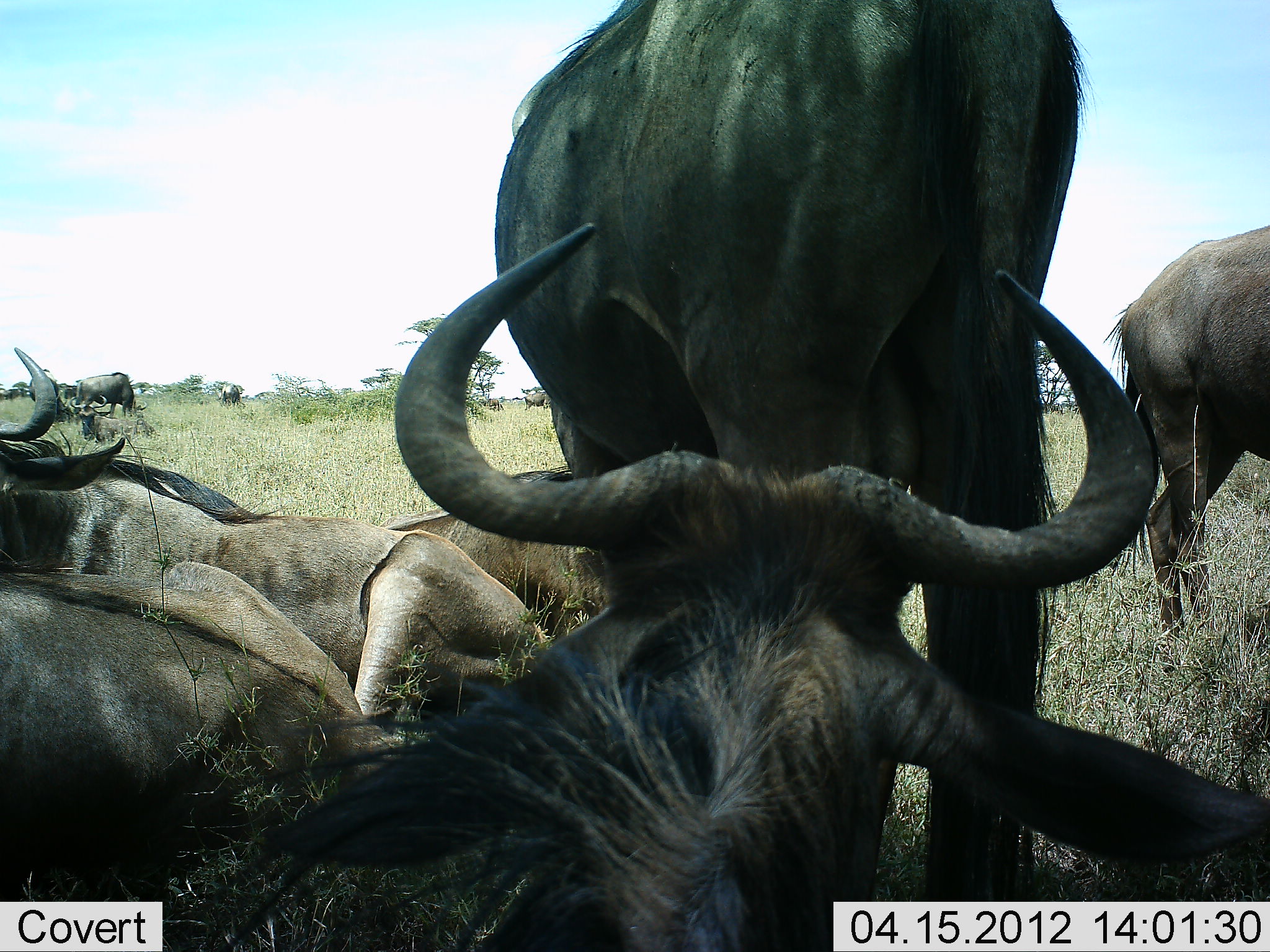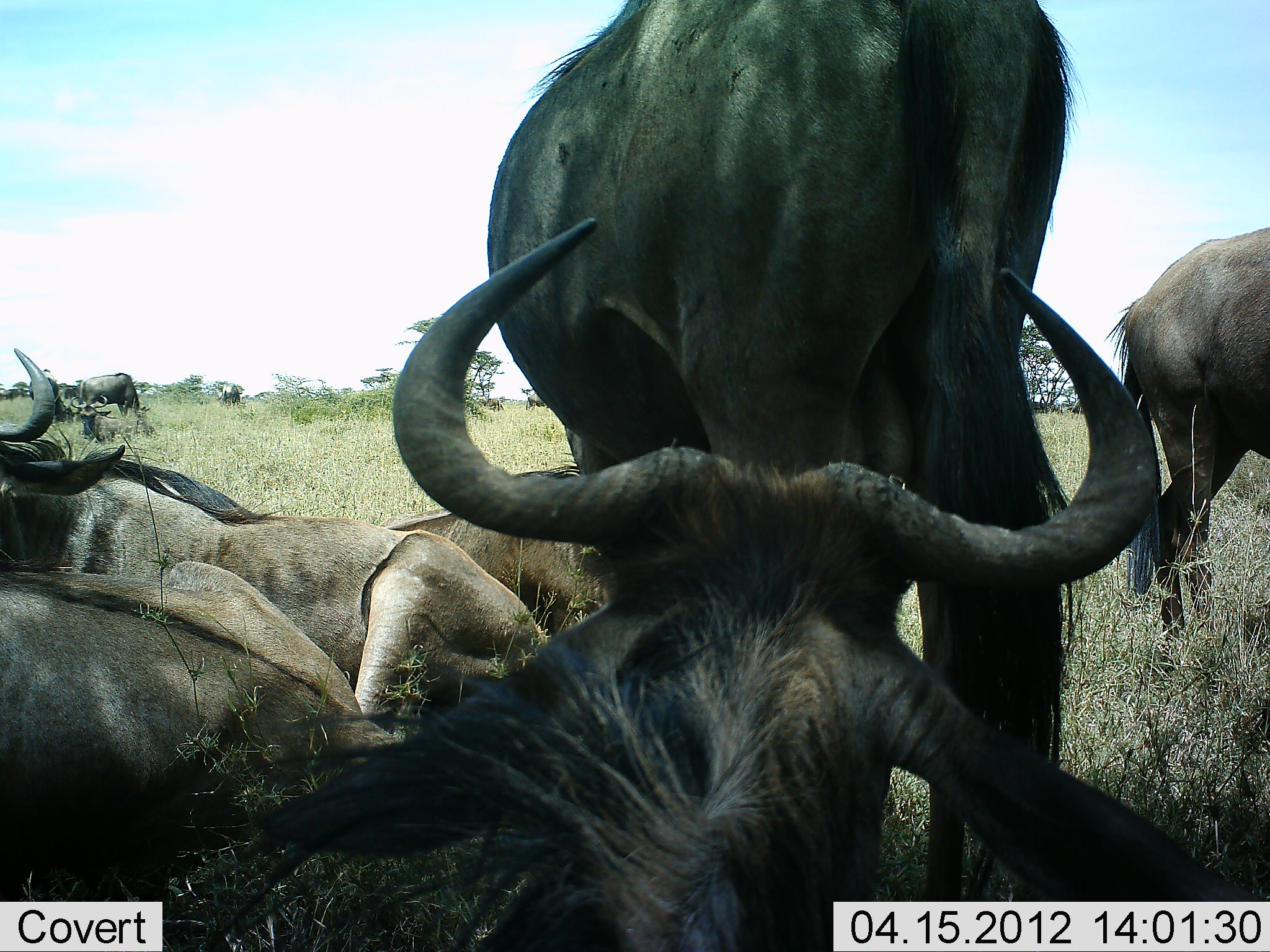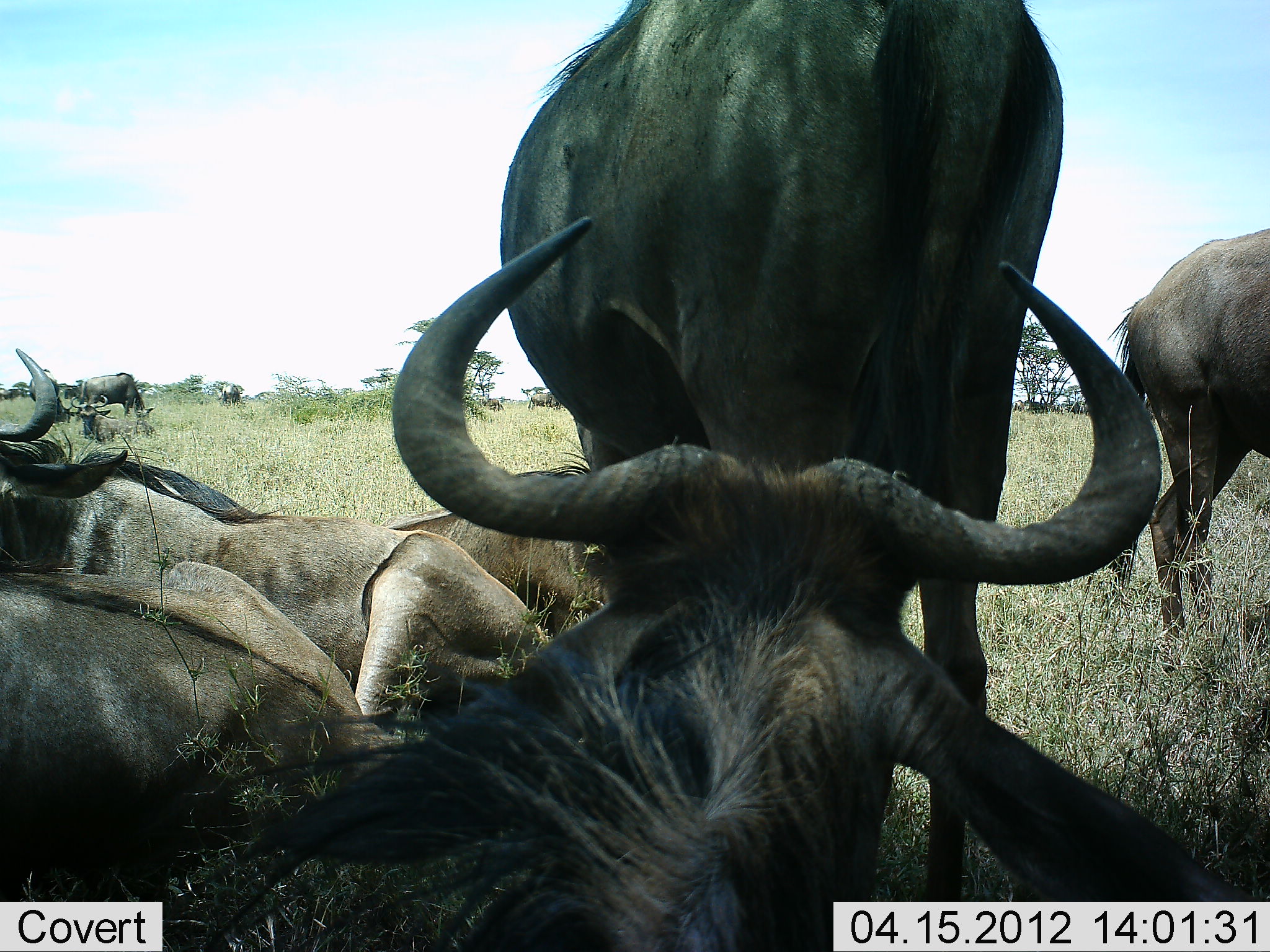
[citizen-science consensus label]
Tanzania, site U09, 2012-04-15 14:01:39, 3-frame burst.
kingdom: Animalia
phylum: Chordata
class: Mammalia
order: Artiodactyla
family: Bovidae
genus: Connochaetes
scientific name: Connochaetes taurinus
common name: blue wildebeest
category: wildebeest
Wildebeest (blue wildebeest) (Connochaetes taurinus), count 8. Behavior (volunteer vote fractions): standing 77%, resting 100%, moving 8%, interacting 8%. Young present (vote fraction): 0%. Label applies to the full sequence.